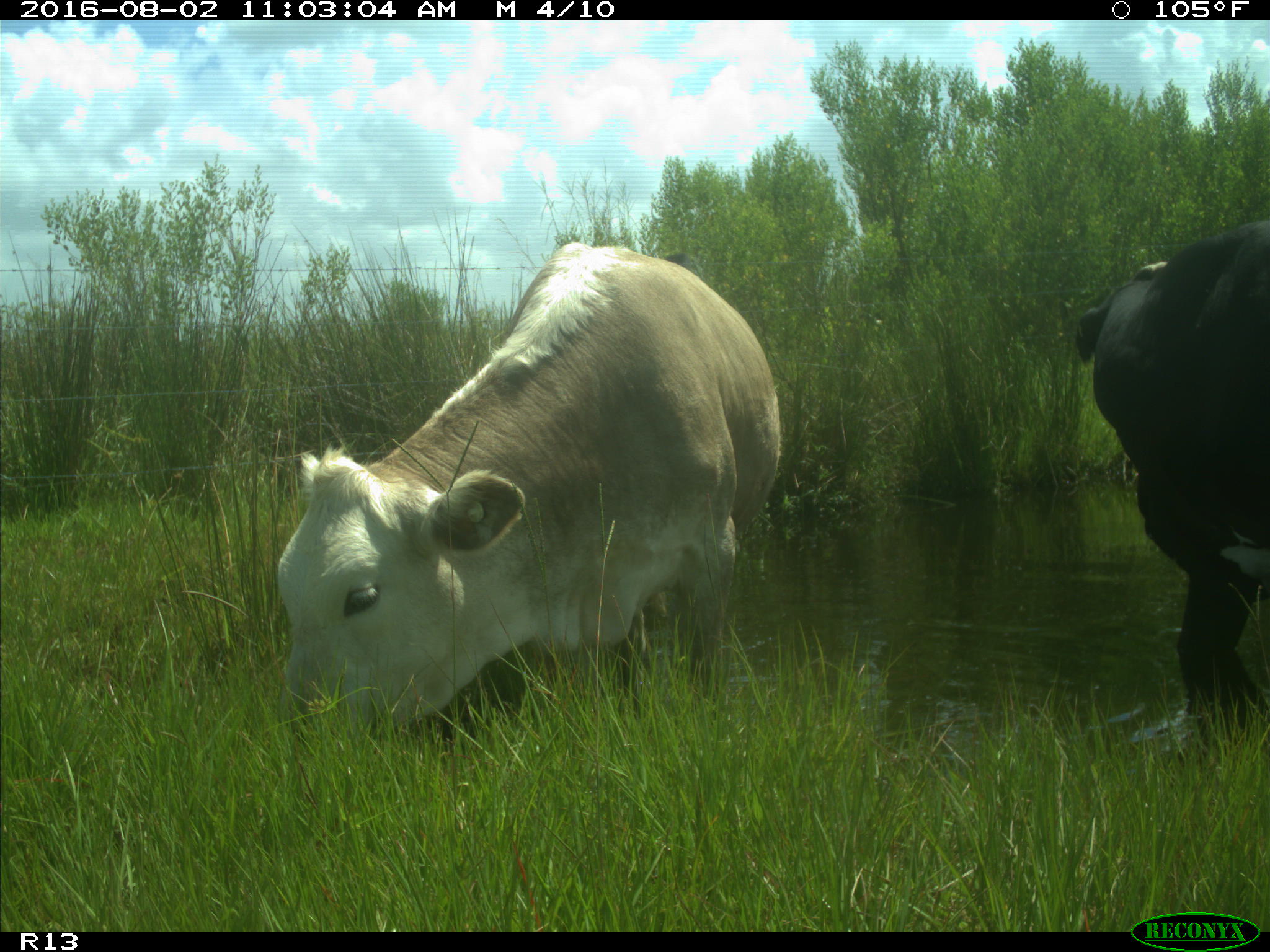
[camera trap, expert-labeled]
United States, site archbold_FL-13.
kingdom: Animalia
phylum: Chordata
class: Mammalia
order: Artiodactyla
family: Bovidae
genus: Bos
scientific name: Bos taurus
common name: domestic cow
Bos taurus (domestic cow).